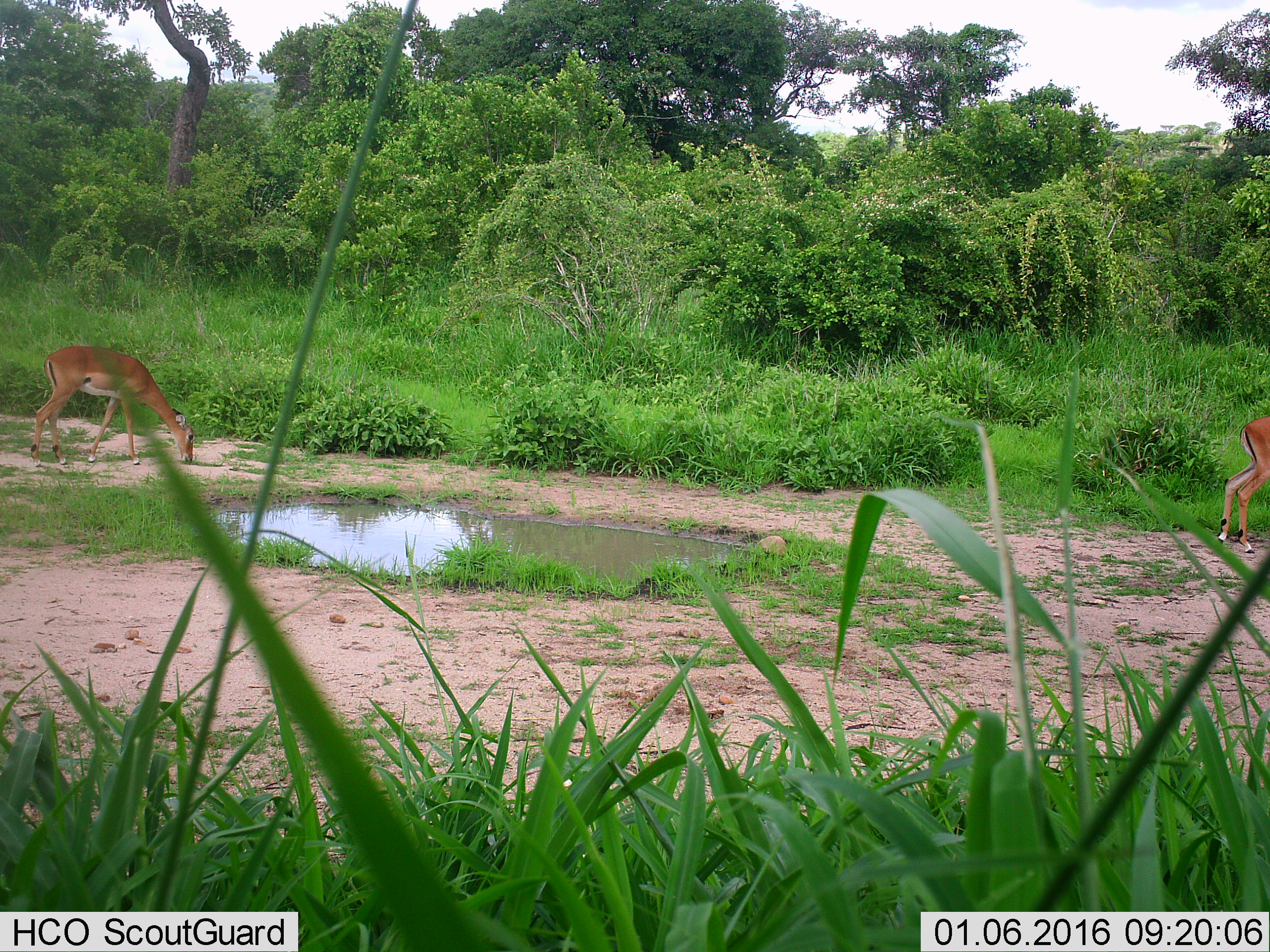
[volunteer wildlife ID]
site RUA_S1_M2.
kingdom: Animalia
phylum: Chordata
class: Mammalia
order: Artiodactyla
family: Bovidae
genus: Aepyceros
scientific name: Aepyceros melampus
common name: impala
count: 2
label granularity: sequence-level